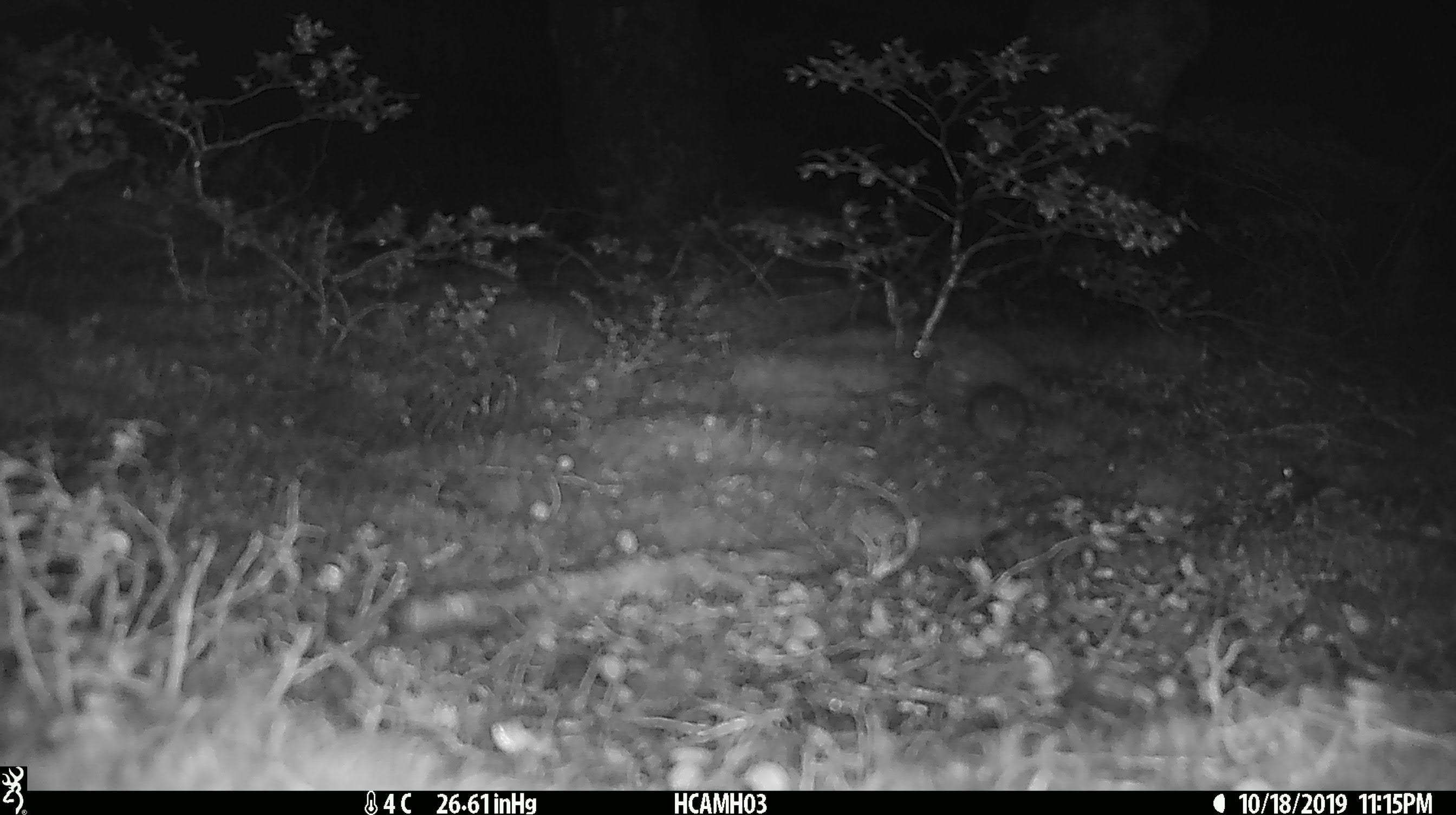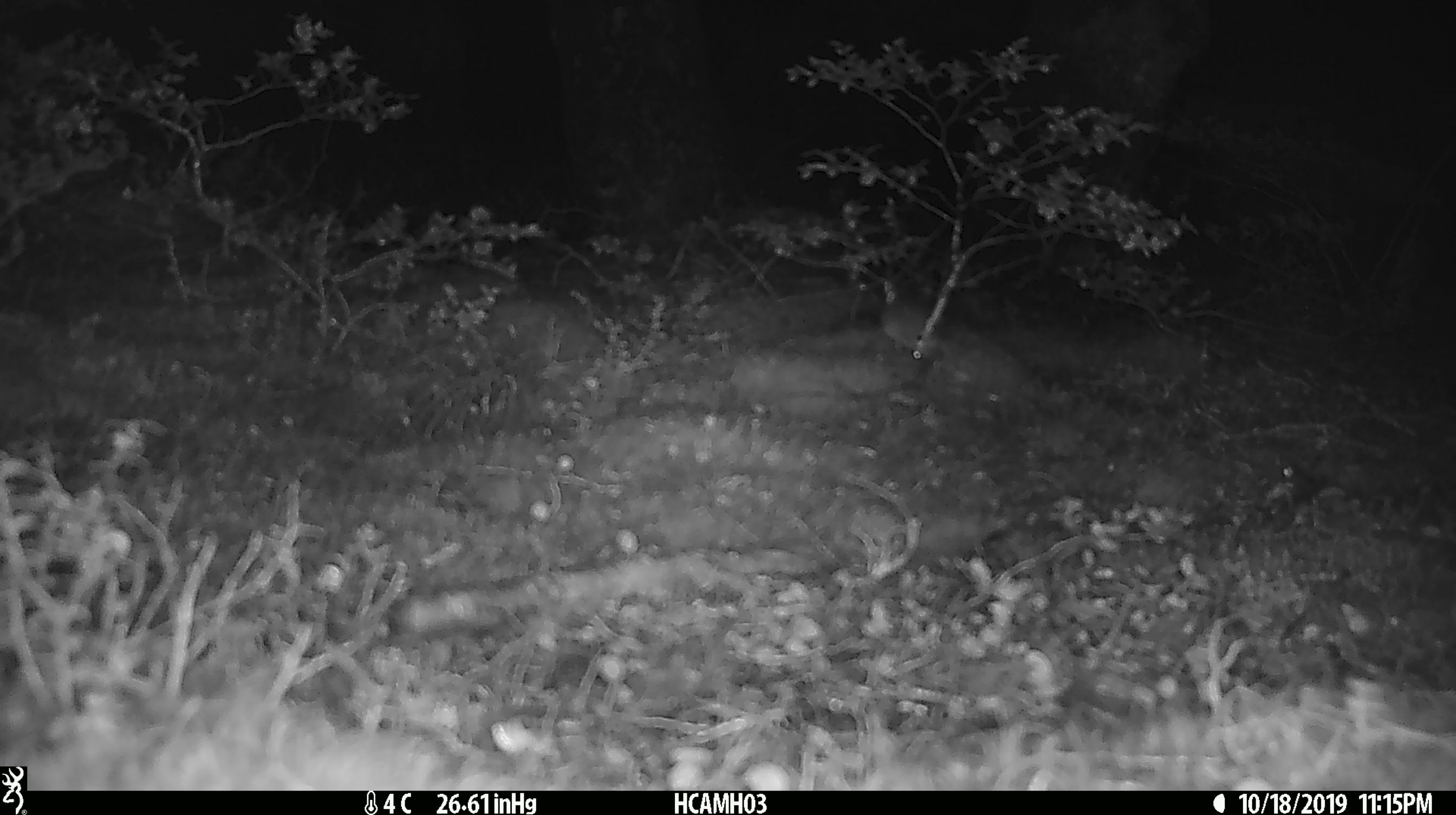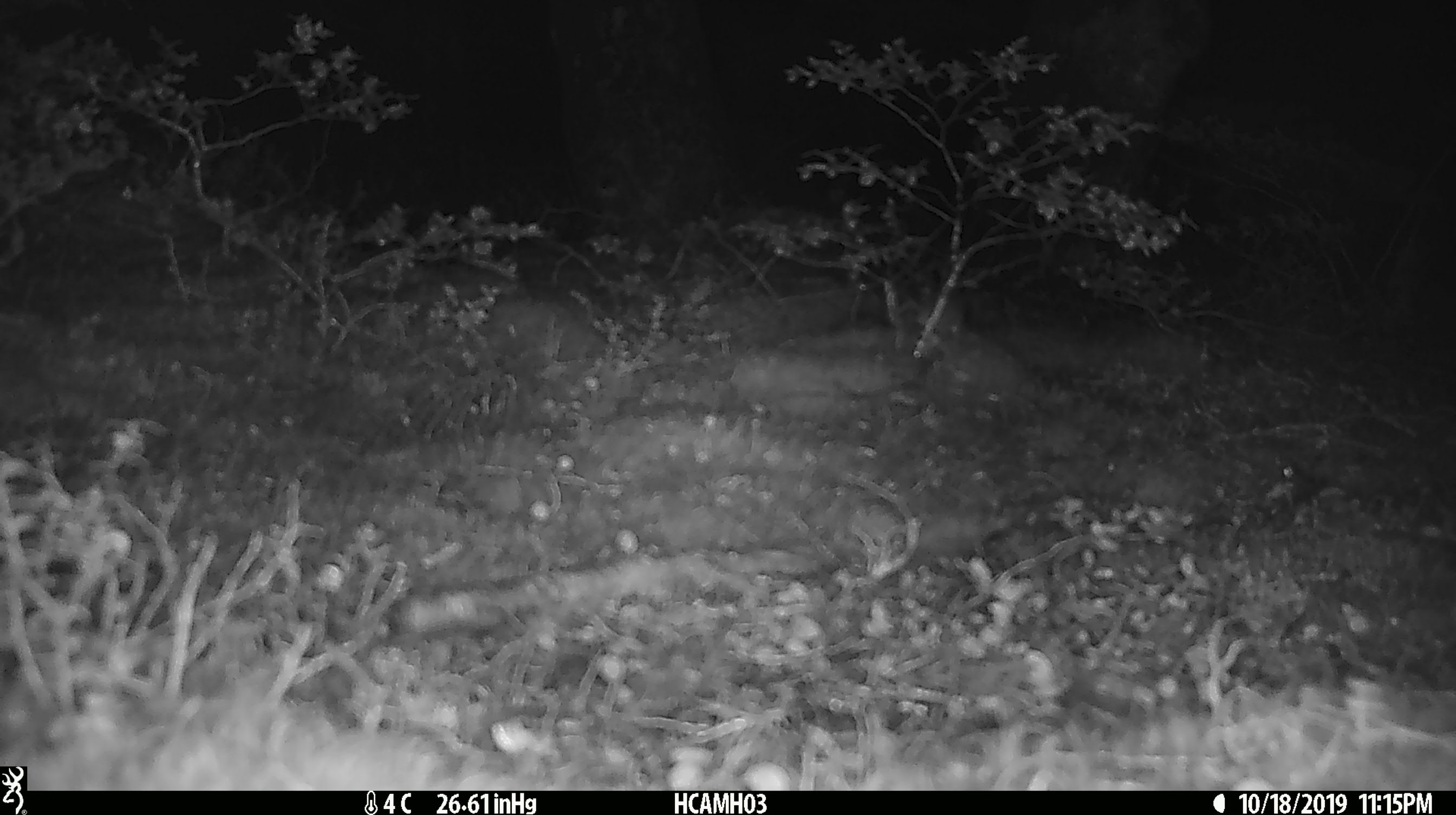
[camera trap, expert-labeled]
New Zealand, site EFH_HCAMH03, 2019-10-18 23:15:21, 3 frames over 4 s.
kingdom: Animalia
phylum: Chordata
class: Mammalia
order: Rodentia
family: Muridae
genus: Mus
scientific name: Mus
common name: mouse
Mouse (Mus).